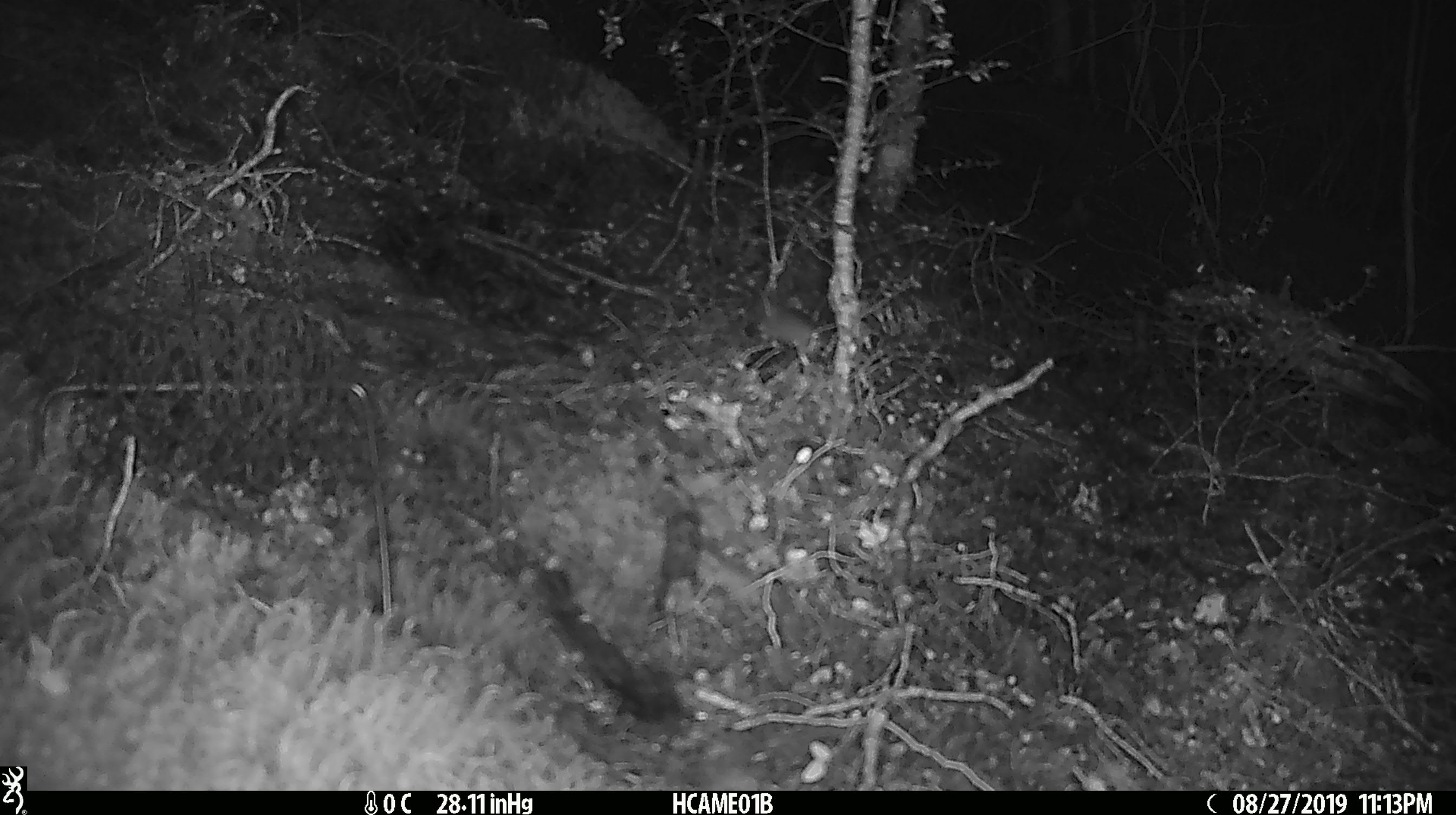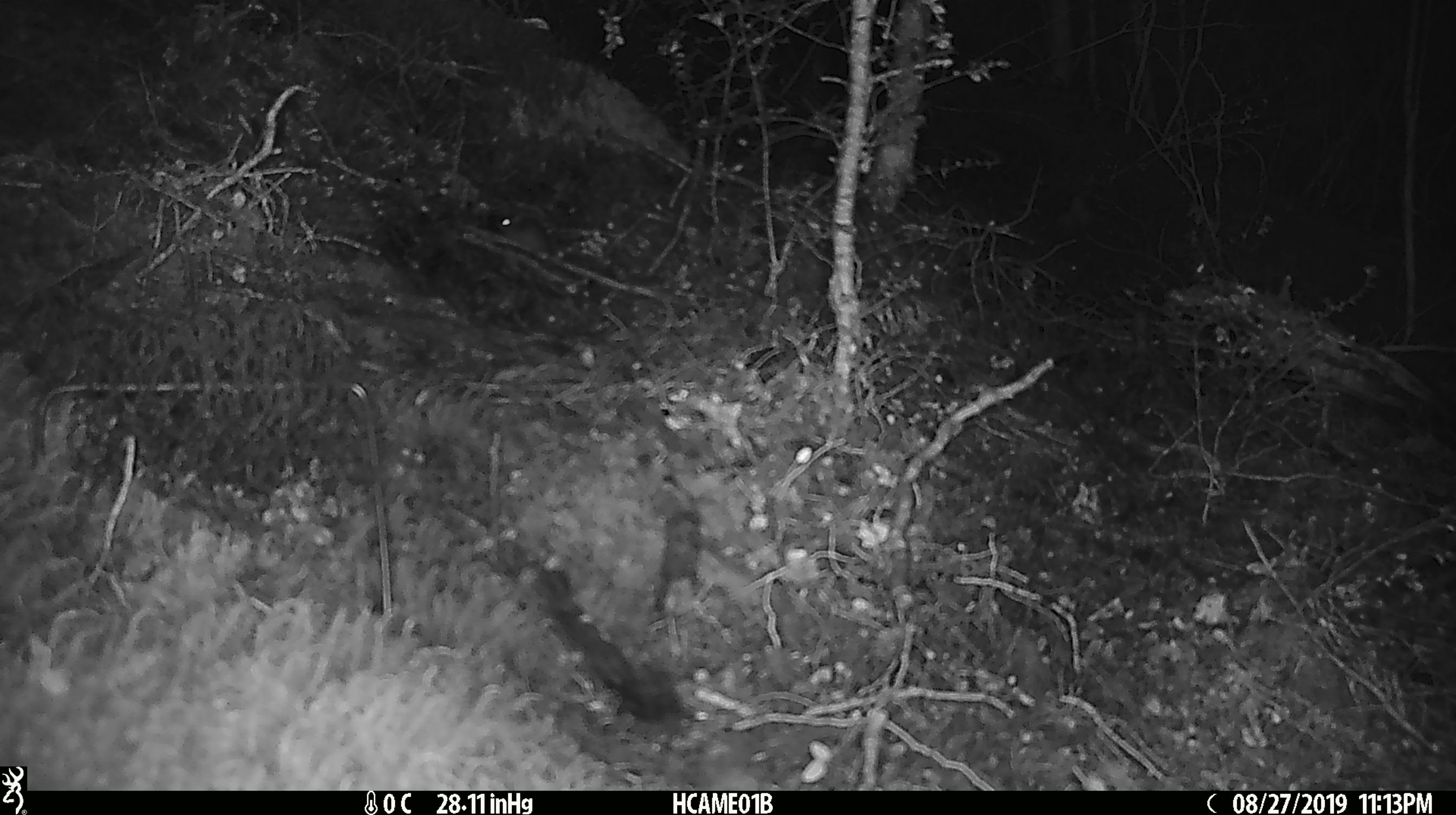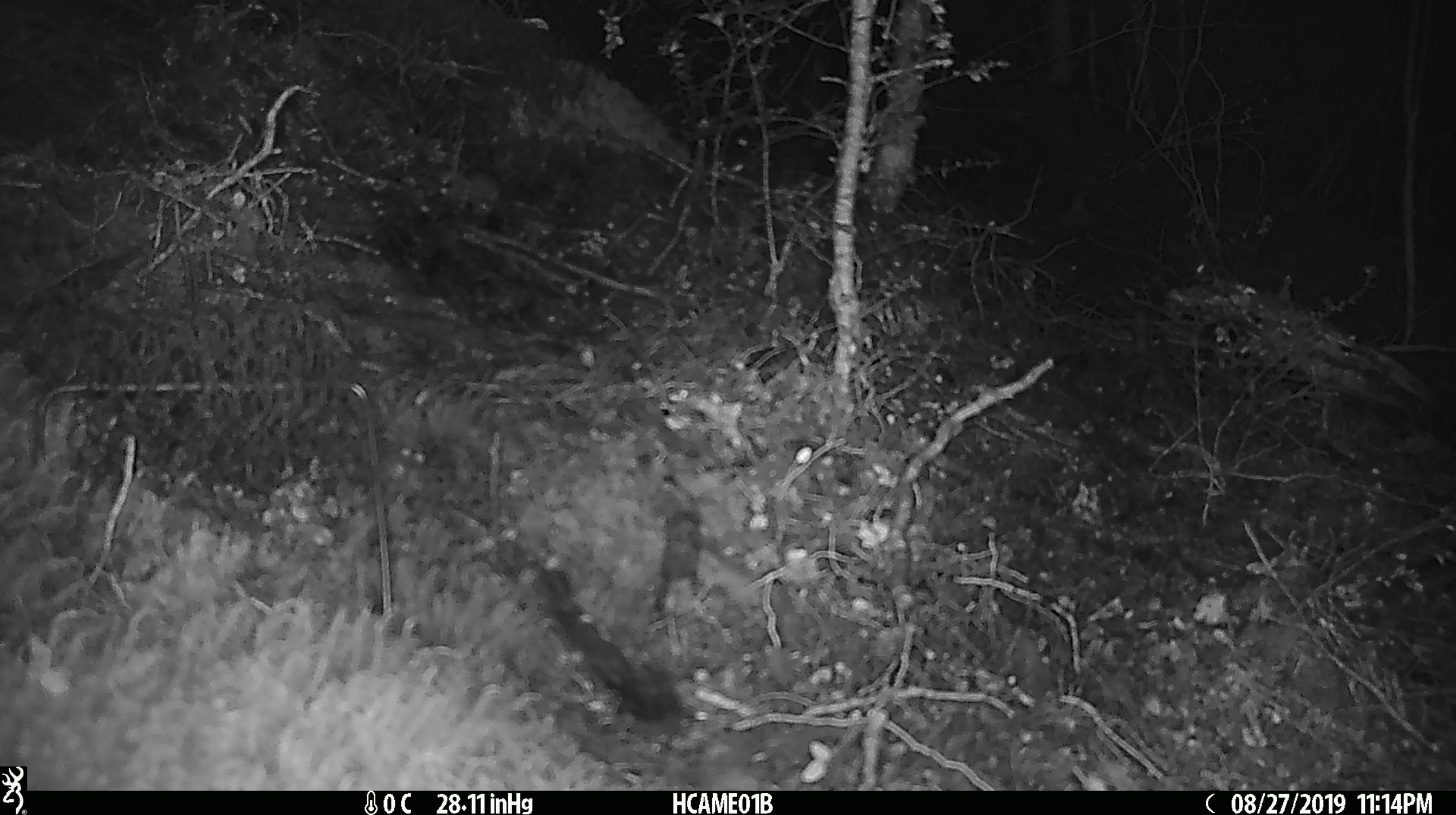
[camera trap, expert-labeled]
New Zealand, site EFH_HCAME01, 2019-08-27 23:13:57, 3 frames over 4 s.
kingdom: Animalia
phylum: Chordata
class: Mammalia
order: Rodentia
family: Muridae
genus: Mus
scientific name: Mus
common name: mouse